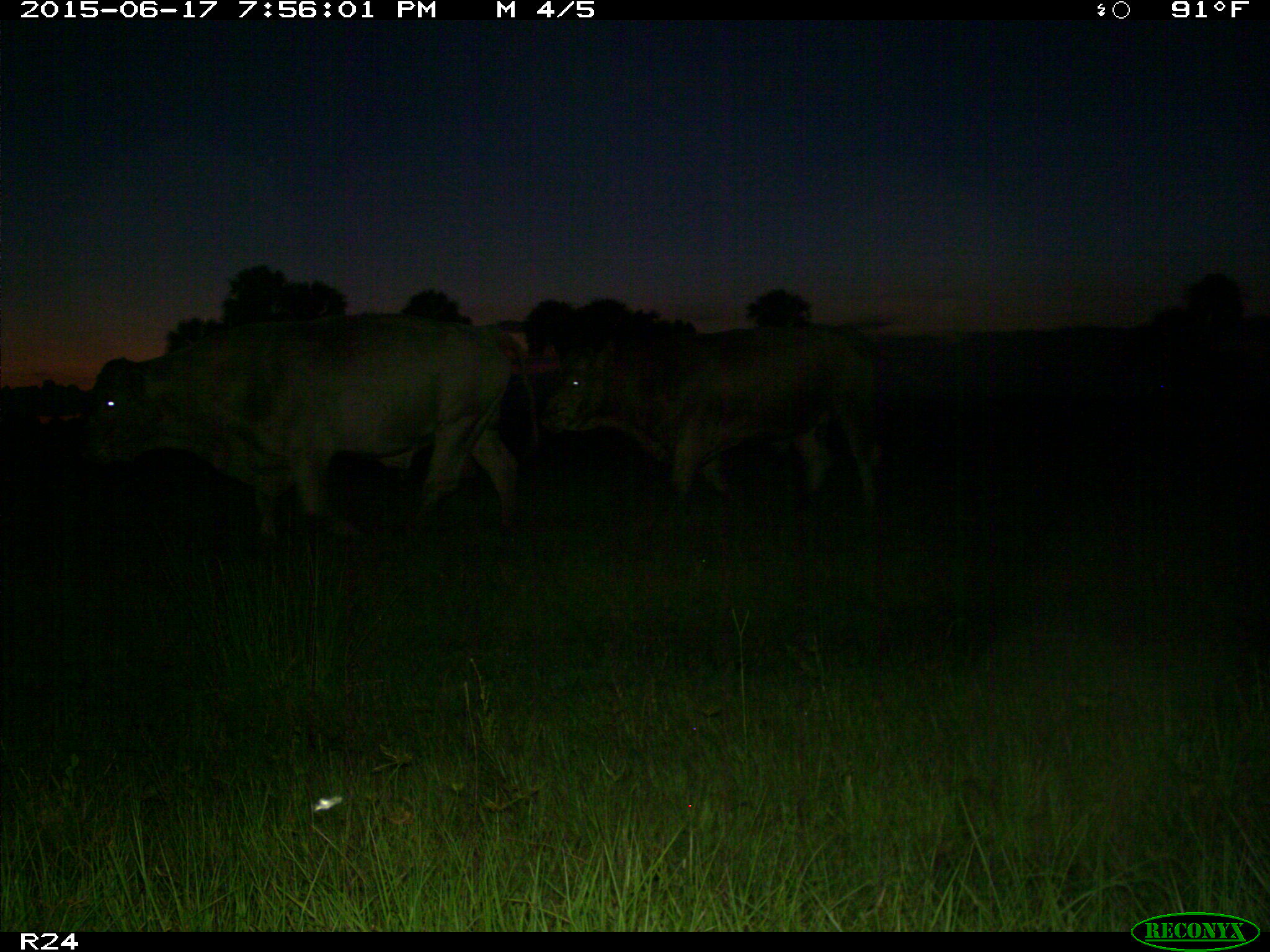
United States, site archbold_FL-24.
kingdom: Animalia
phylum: Chordata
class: Mammalia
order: Artiodactyla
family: Bovidae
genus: Bos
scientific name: Bos taurus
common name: domestic cow